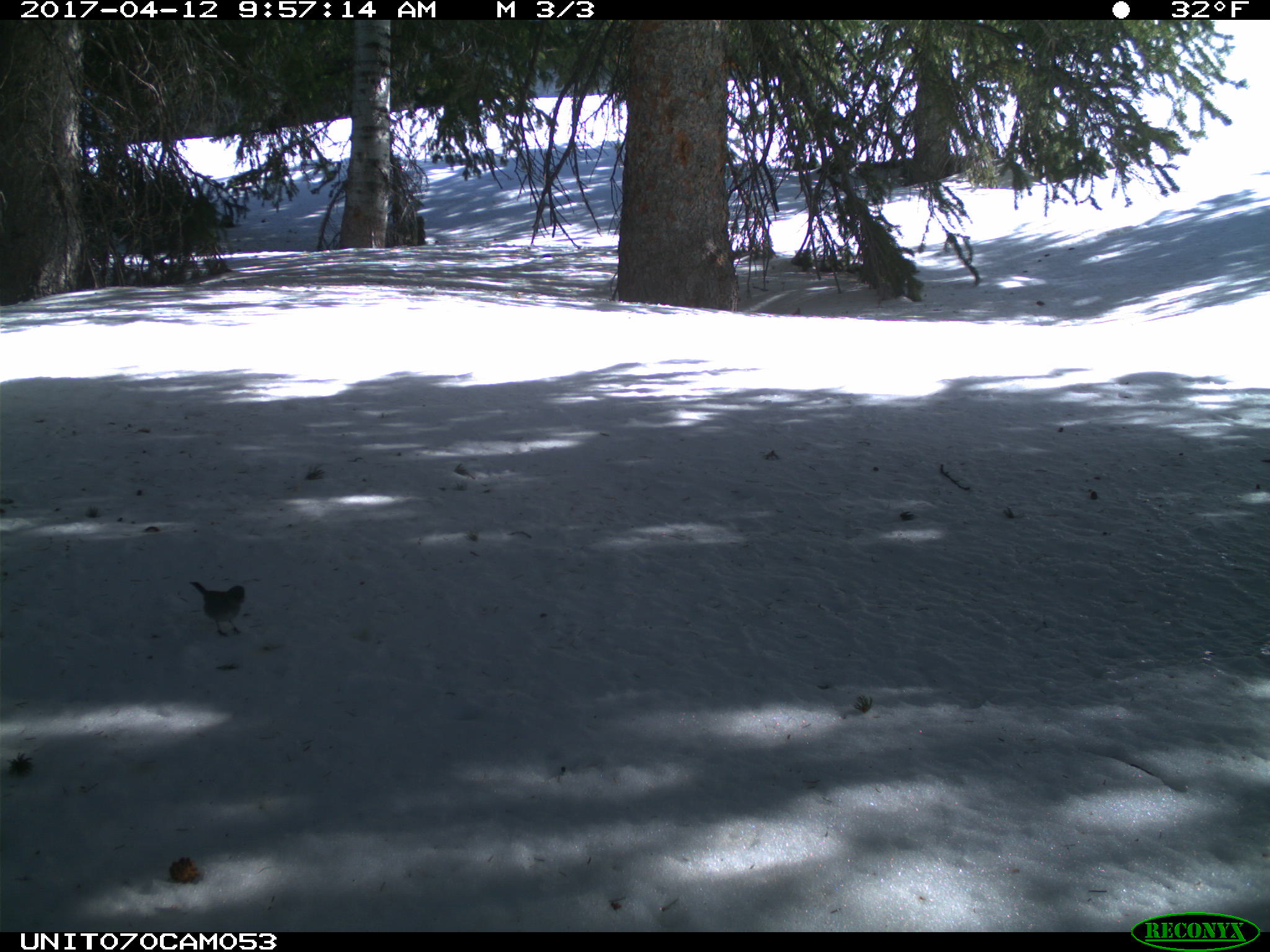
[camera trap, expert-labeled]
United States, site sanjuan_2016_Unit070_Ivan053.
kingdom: Animalia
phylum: Chordata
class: Aves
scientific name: Aves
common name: birds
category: unidentified bird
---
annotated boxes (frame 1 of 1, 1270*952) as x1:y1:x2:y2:
animal: 189:581:246:638